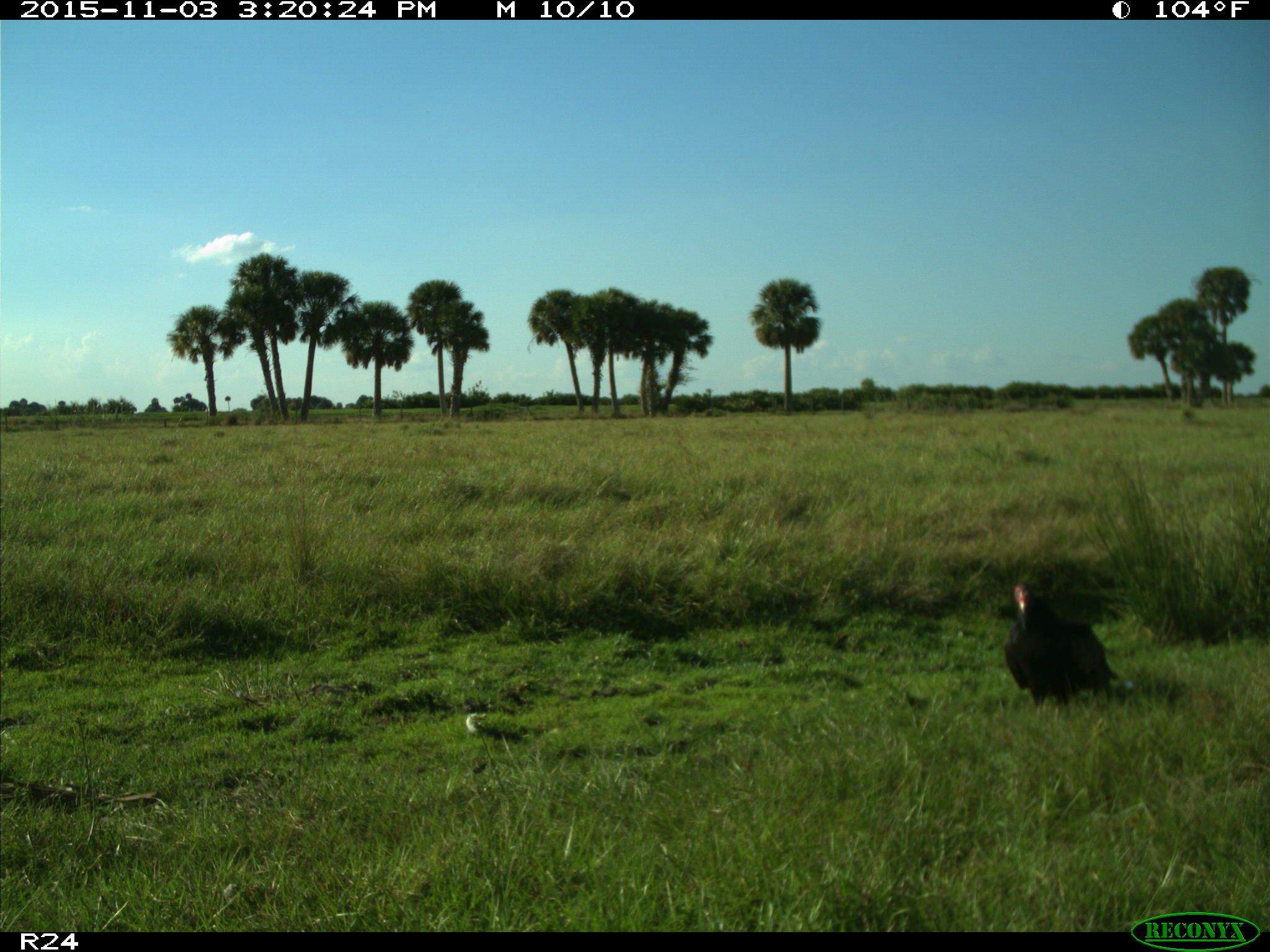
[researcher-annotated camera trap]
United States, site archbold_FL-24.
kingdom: Animalia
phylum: Chordata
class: Aves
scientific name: Aves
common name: birds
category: unidentified bird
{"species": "unidentified bird (birds) (Aves)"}